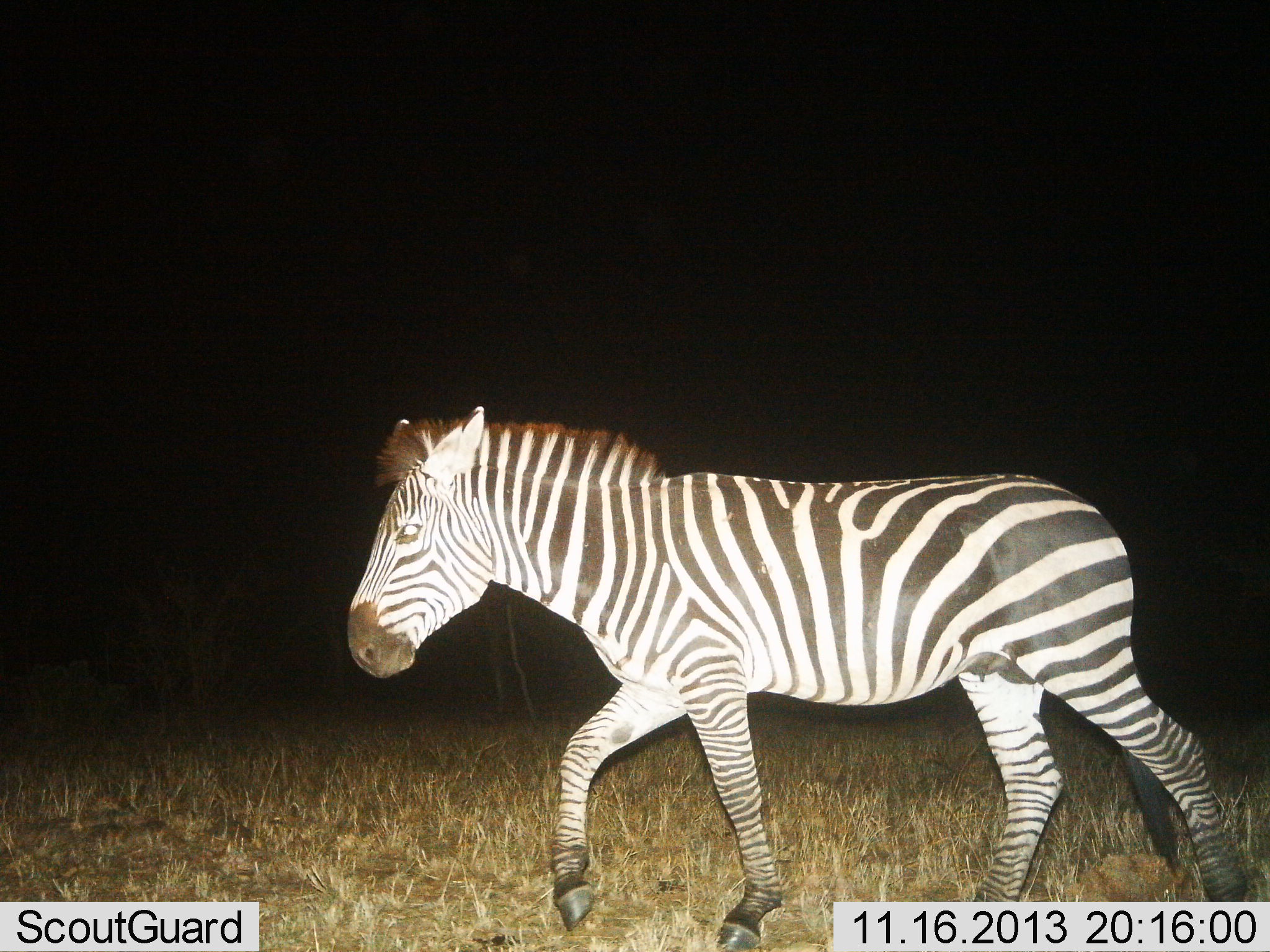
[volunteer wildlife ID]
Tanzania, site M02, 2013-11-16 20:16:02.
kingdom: Animalia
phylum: Chordata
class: Mammalia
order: Perissodactyla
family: Equidae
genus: Equus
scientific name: Equus quagga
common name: plains zebra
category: zebra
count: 1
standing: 0%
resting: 0%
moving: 100%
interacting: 0%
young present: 0%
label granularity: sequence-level